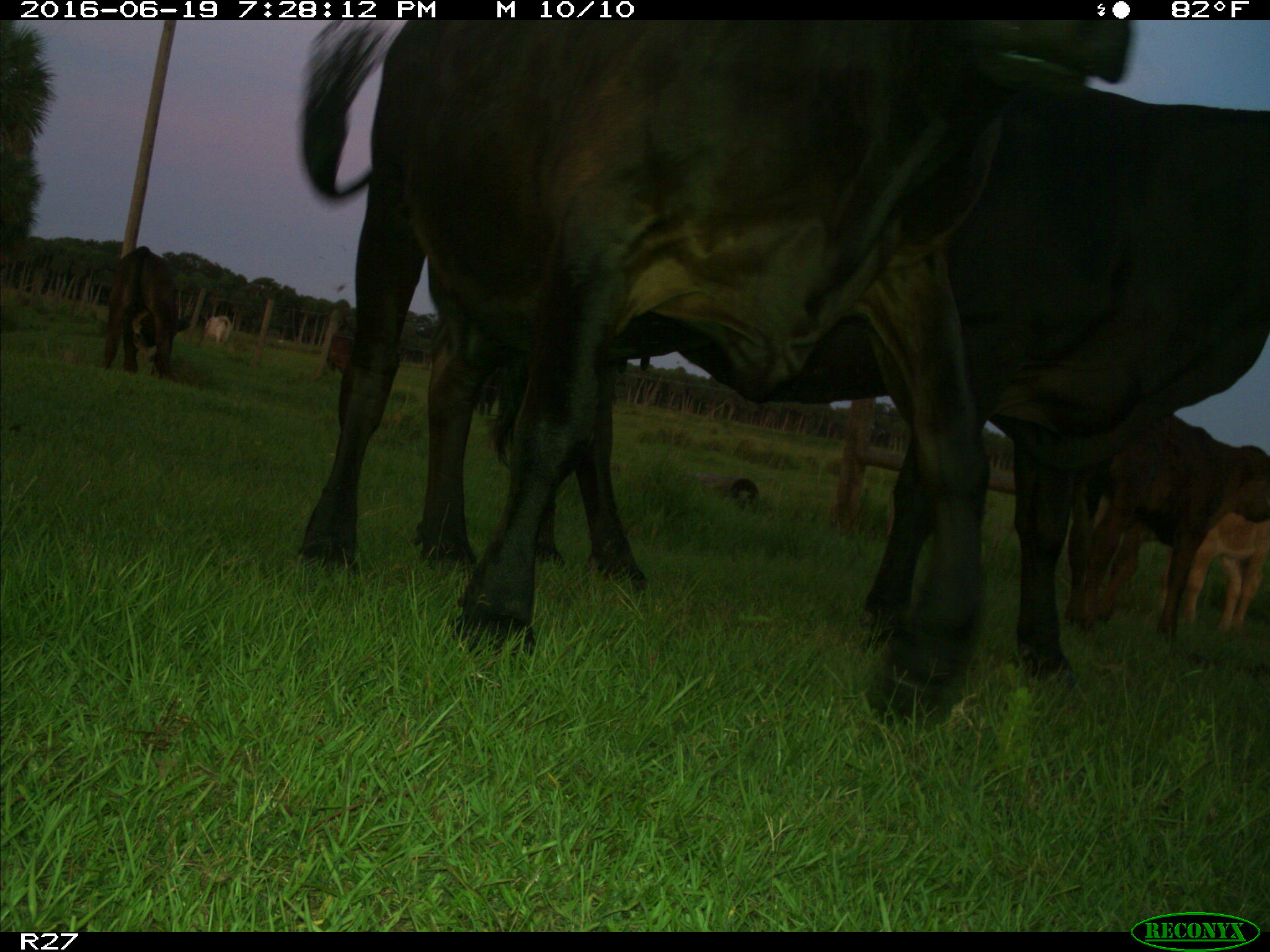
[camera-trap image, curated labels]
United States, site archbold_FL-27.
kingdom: Animalia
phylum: Chordata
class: Mammalia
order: Artiodactyla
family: Bovidae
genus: Bos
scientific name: Bos taurus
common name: domestic cow